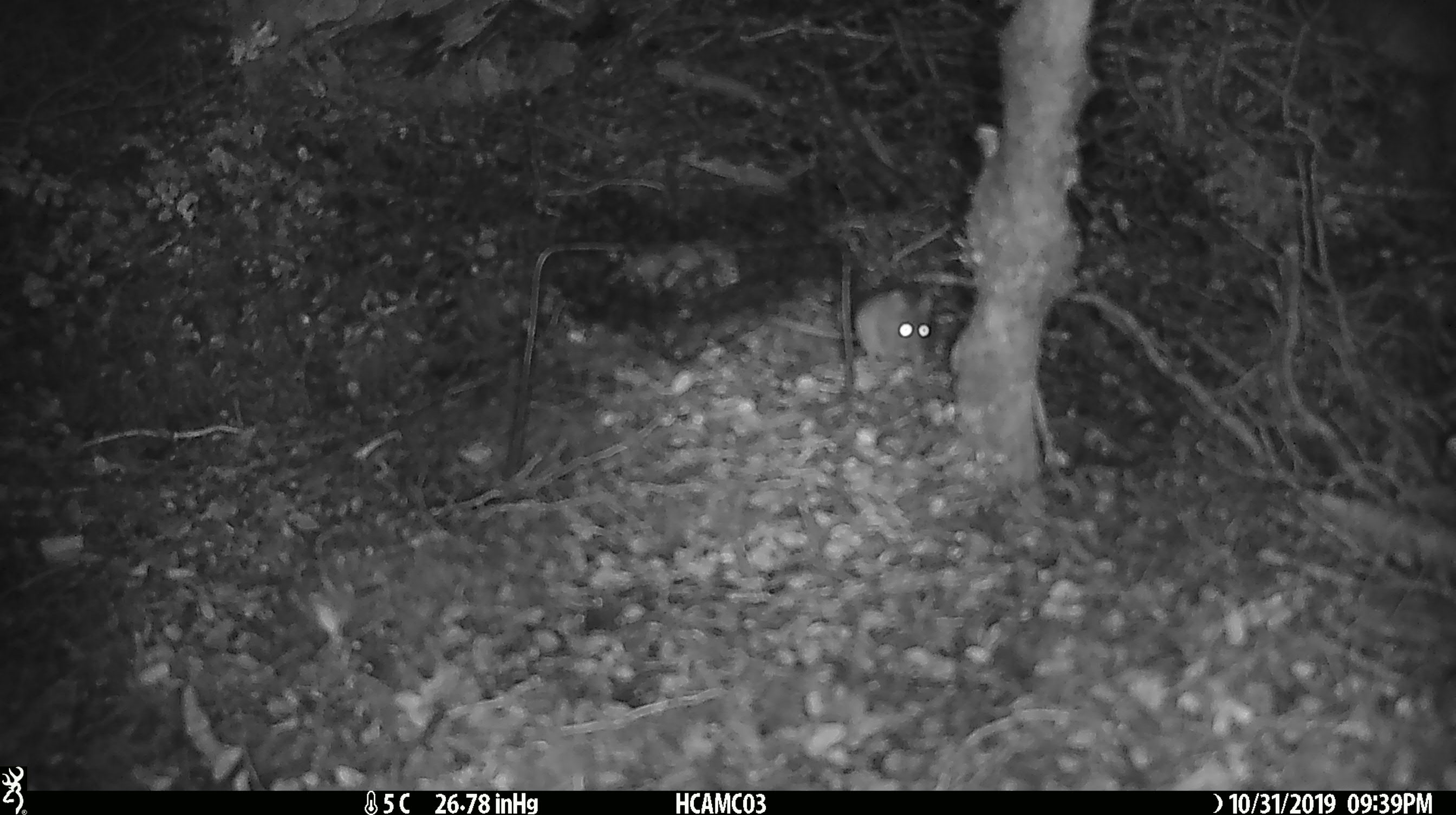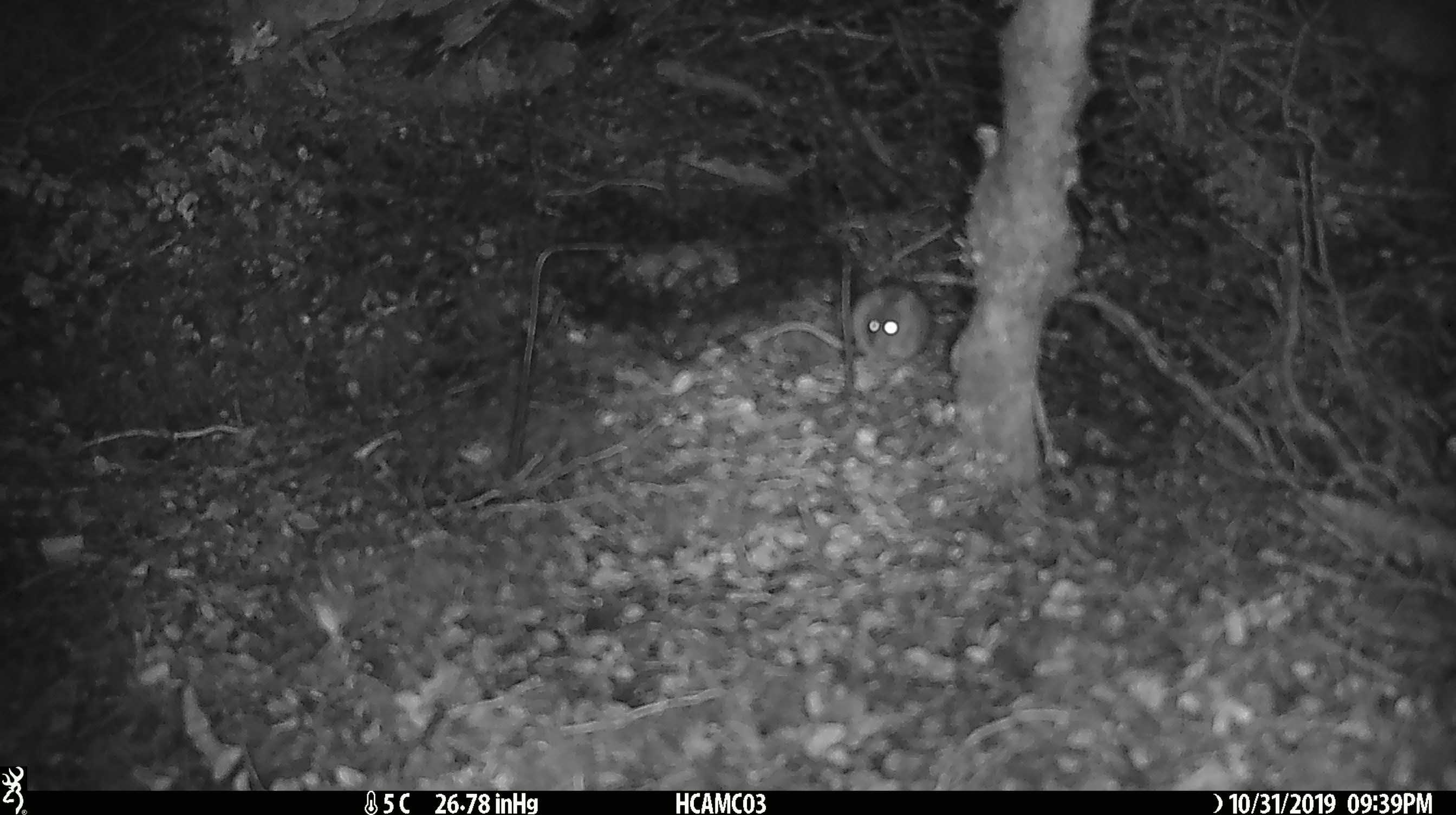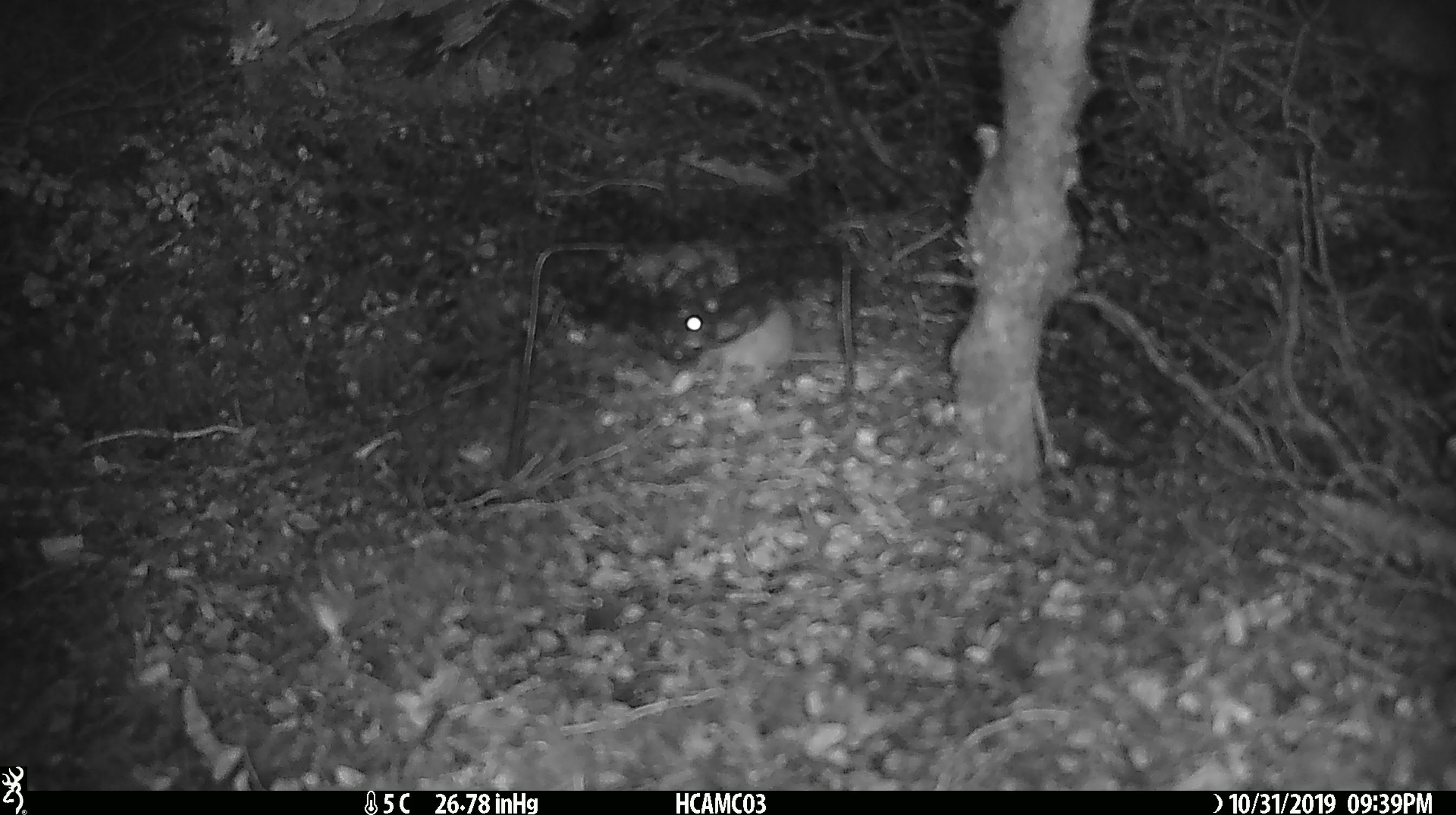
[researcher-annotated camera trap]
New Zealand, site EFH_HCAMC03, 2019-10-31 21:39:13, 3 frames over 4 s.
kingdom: Animalia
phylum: Chordata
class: Mammalia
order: Rodentia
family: Muridae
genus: Mus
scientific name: Mus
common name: mouse